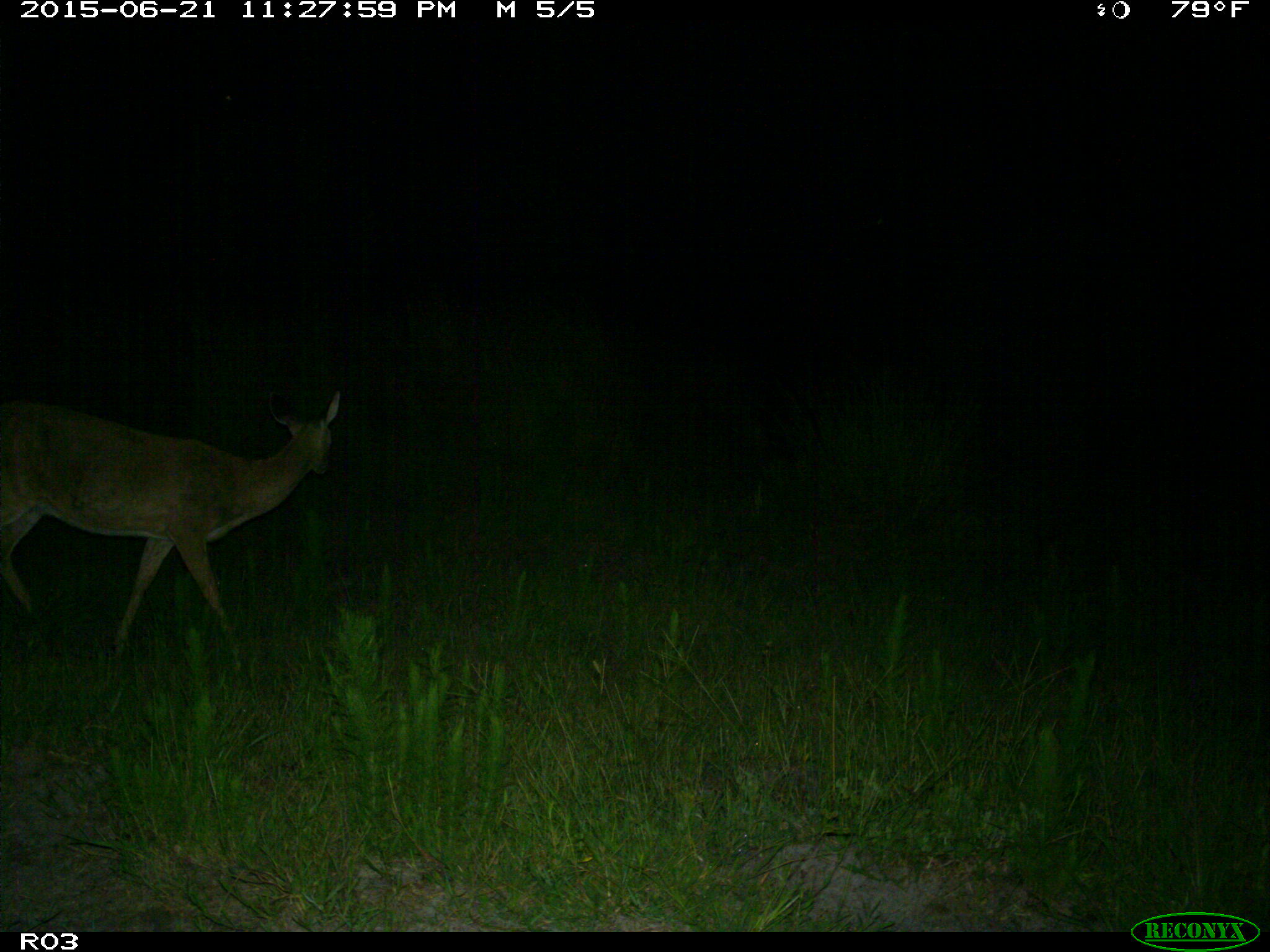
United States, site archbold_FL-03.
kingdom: Animalia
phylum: Chordata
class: Mammalia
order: Artiodactyla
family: Cervidae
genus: Odocoileus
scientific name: Odocoileus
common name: deer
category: unidentified deer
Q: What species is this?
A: Unidentified deer (deer) (Odocoileus).